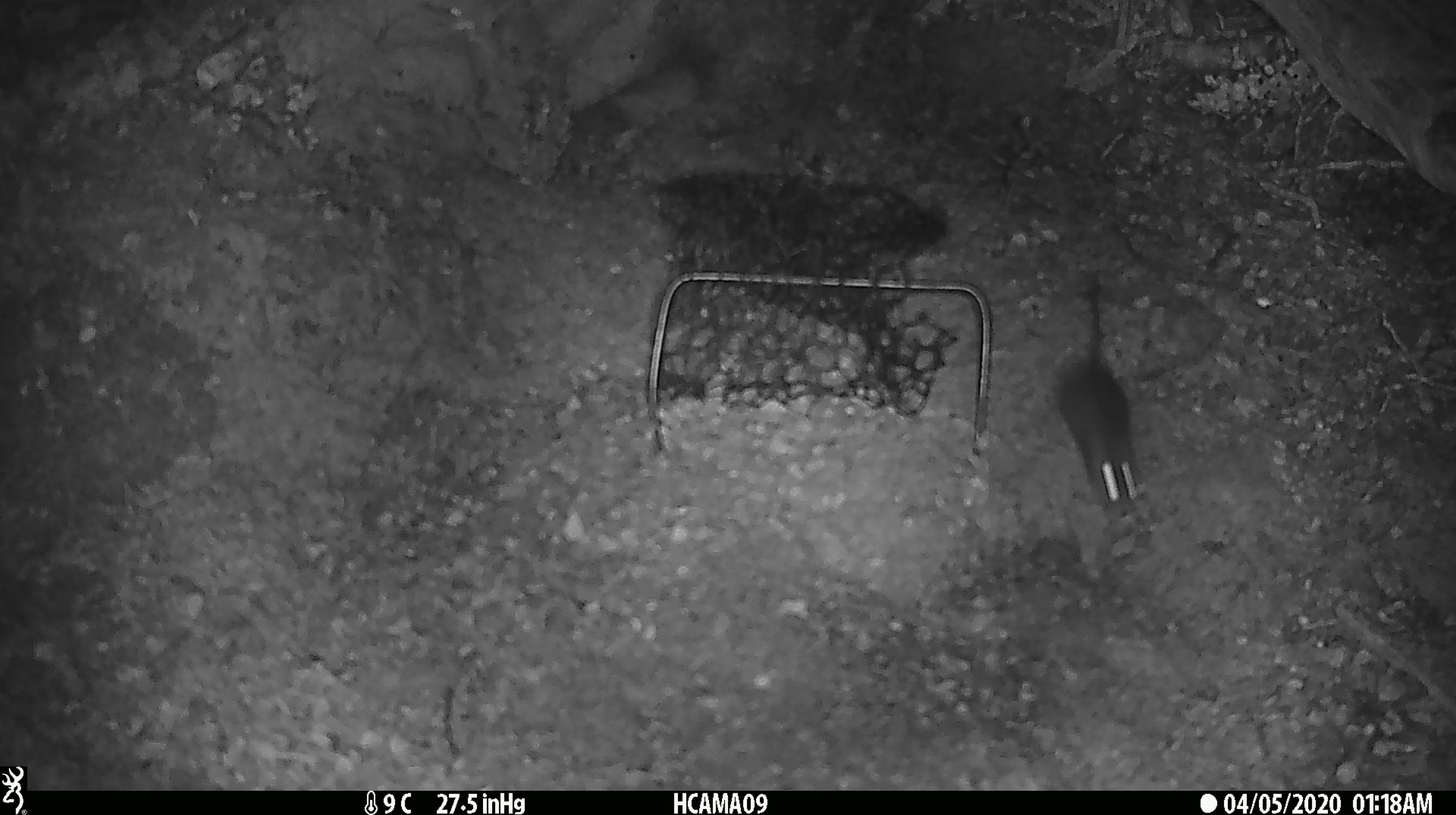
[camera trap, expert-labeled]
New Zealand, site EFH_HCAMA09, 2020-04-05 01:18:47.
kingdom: Animalia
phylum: Chordata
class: Mammalia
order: Rodentia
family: Muridae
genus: Mus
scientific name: Mus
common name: mouse